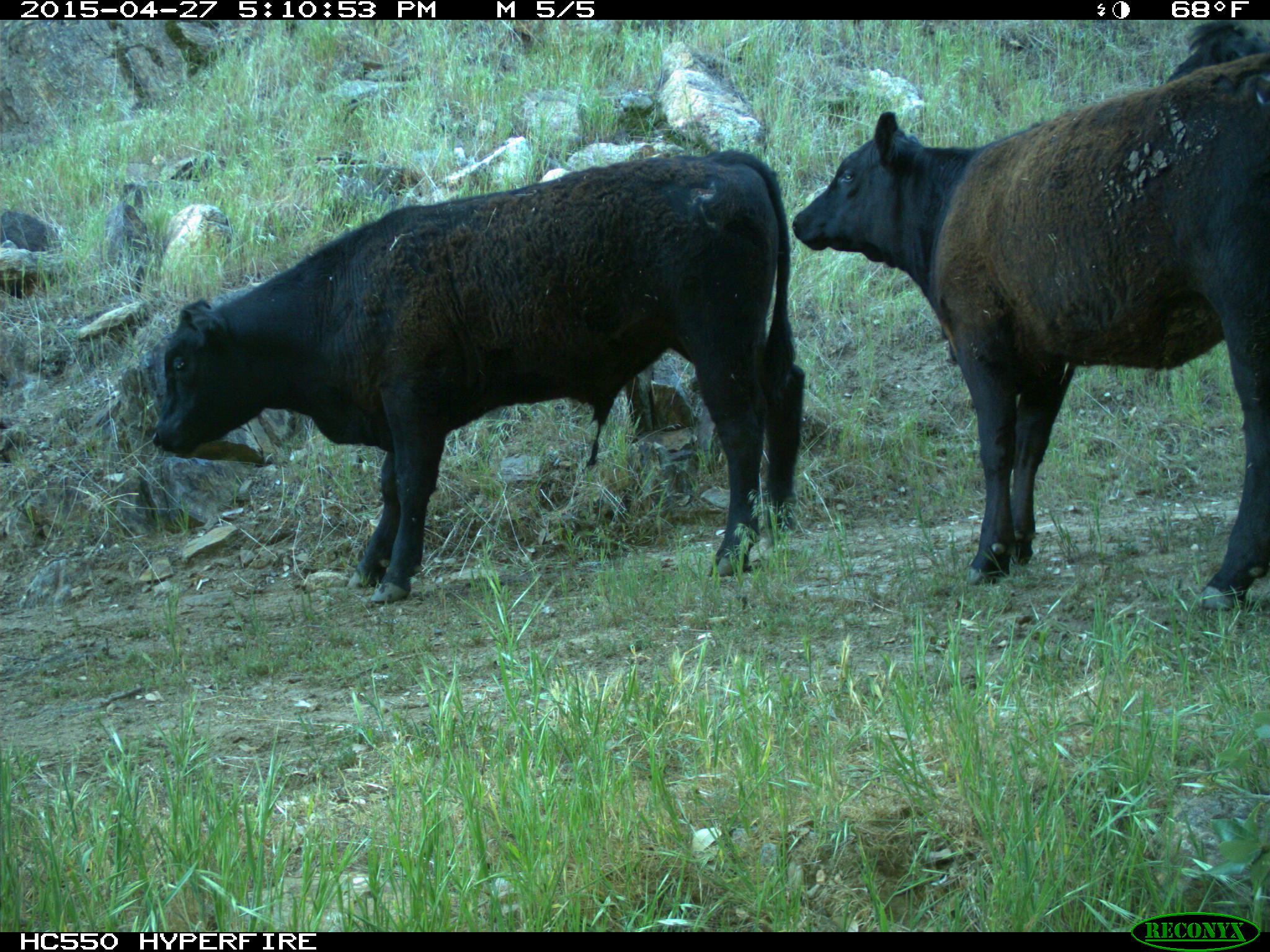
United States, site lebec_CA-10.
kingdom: Animalia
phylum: Chordata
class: Mammalia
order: Artiodactyla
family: Bovidae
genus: Bos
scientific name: Bos taurus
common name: domestic cow